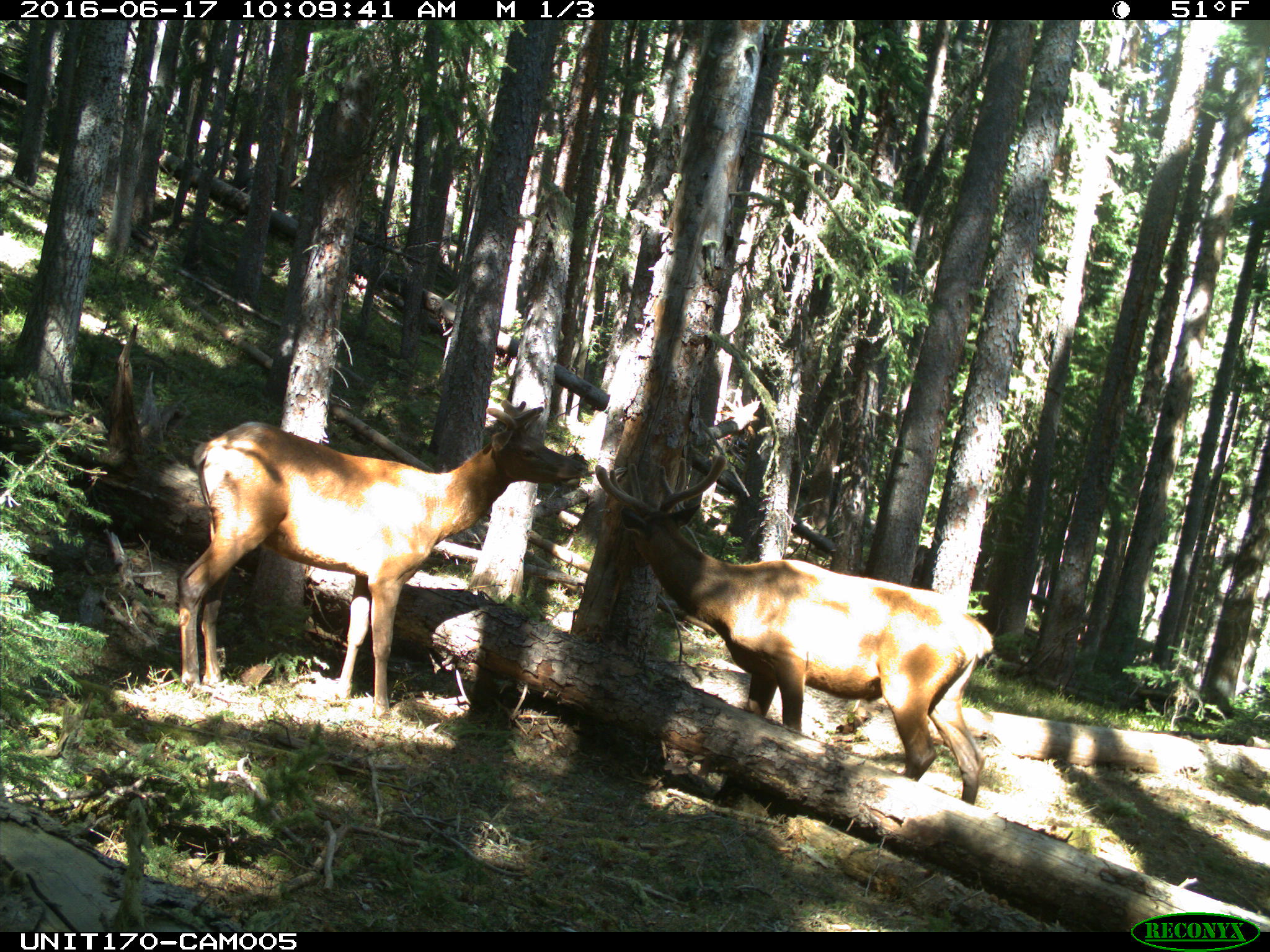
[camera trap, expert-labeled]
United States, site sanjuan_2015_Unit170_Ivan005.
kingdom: Animalia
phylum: Chordata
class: Mammalia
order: Artiodactyla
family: Cervidae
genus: Cervus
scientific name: Cervus elaphus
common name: red deer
Cervus elaphus (red deer).